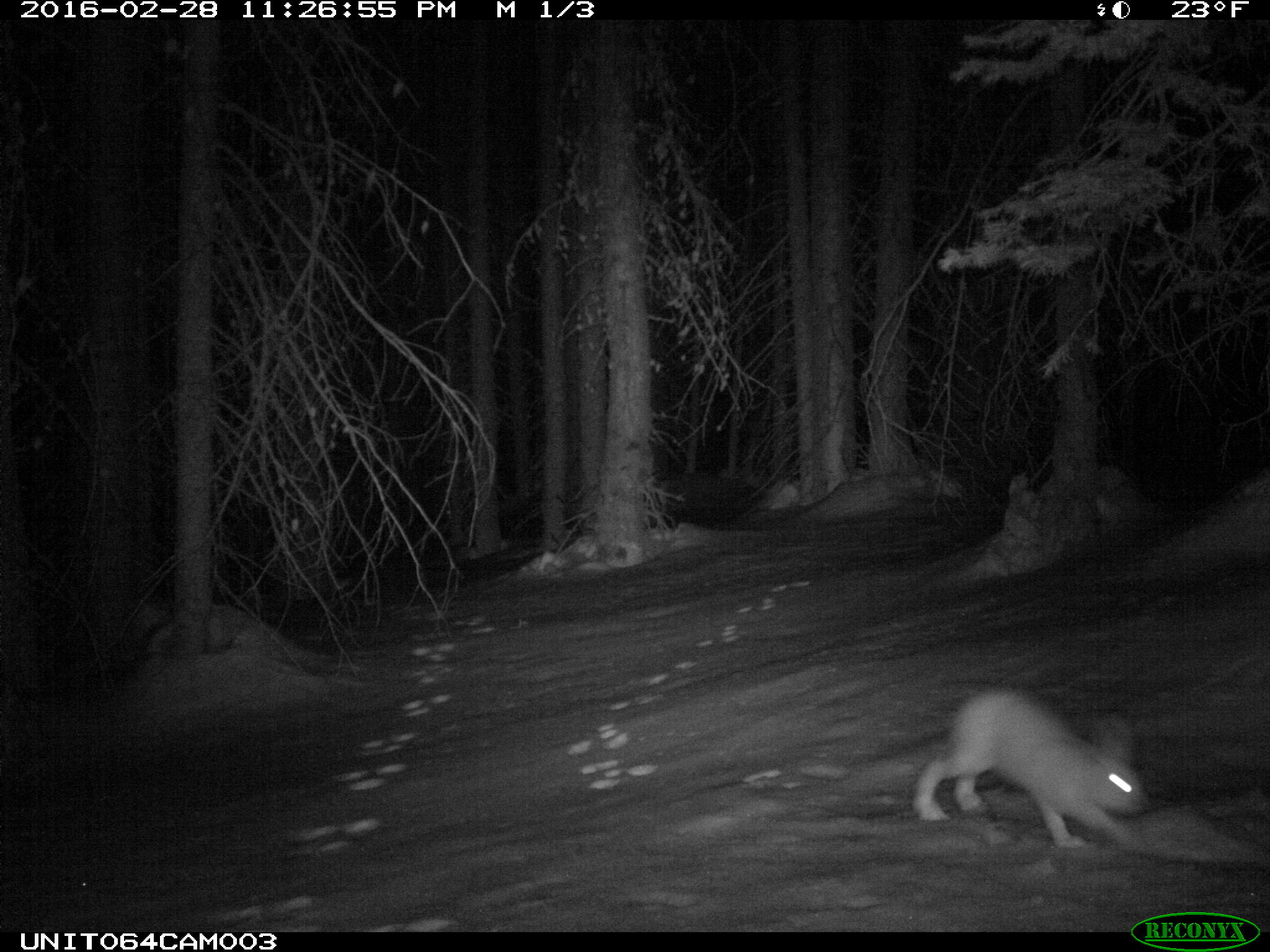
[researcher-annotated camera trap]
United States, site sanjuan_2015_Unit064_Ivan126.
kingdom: Animalia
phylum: Chordata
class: Mammalia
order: Lagomorpha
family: Leporidae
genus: Lepus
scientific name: Lepus americanus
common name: snowshoe hare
Lepus americanus (snowshoe hare).